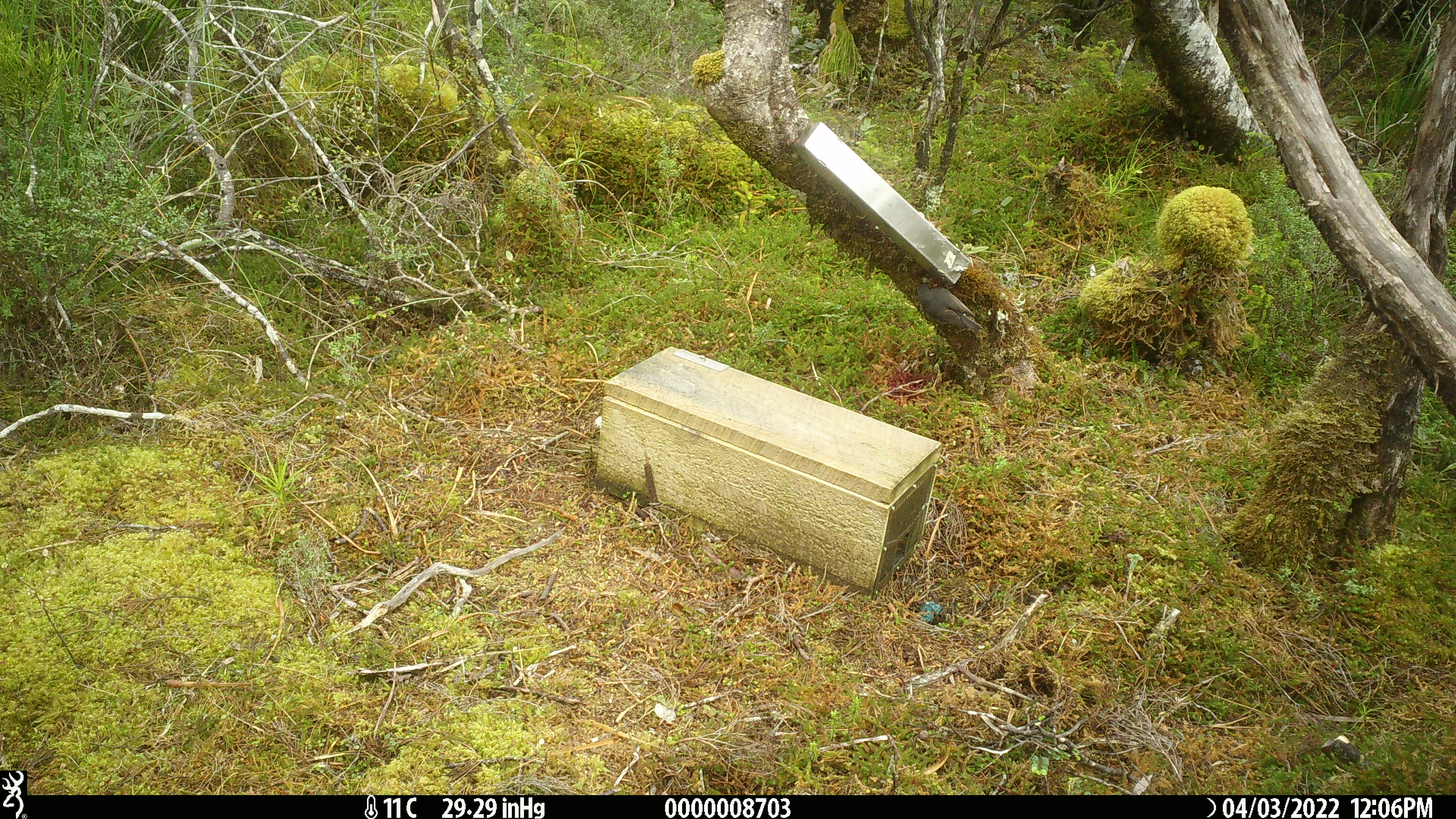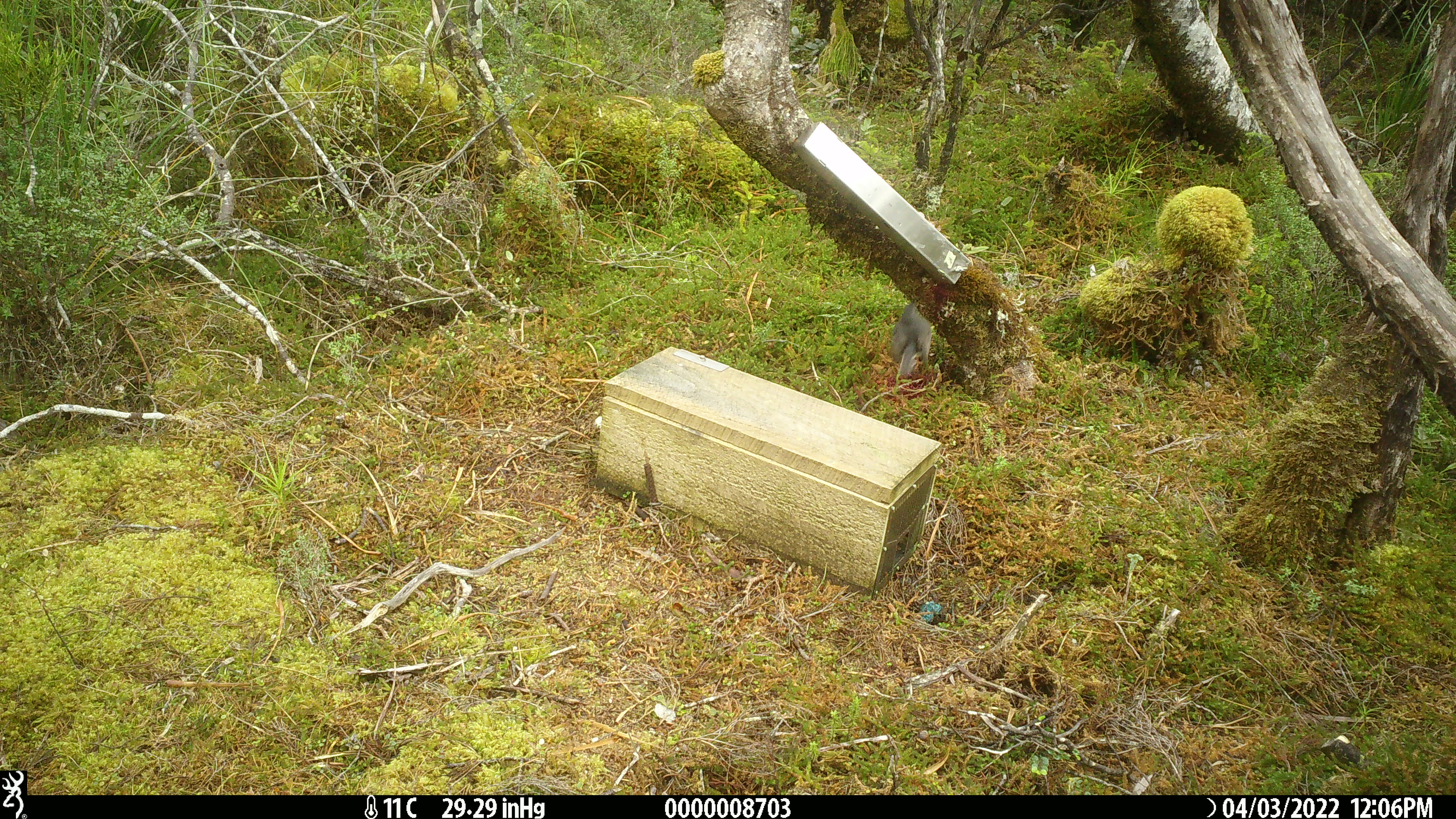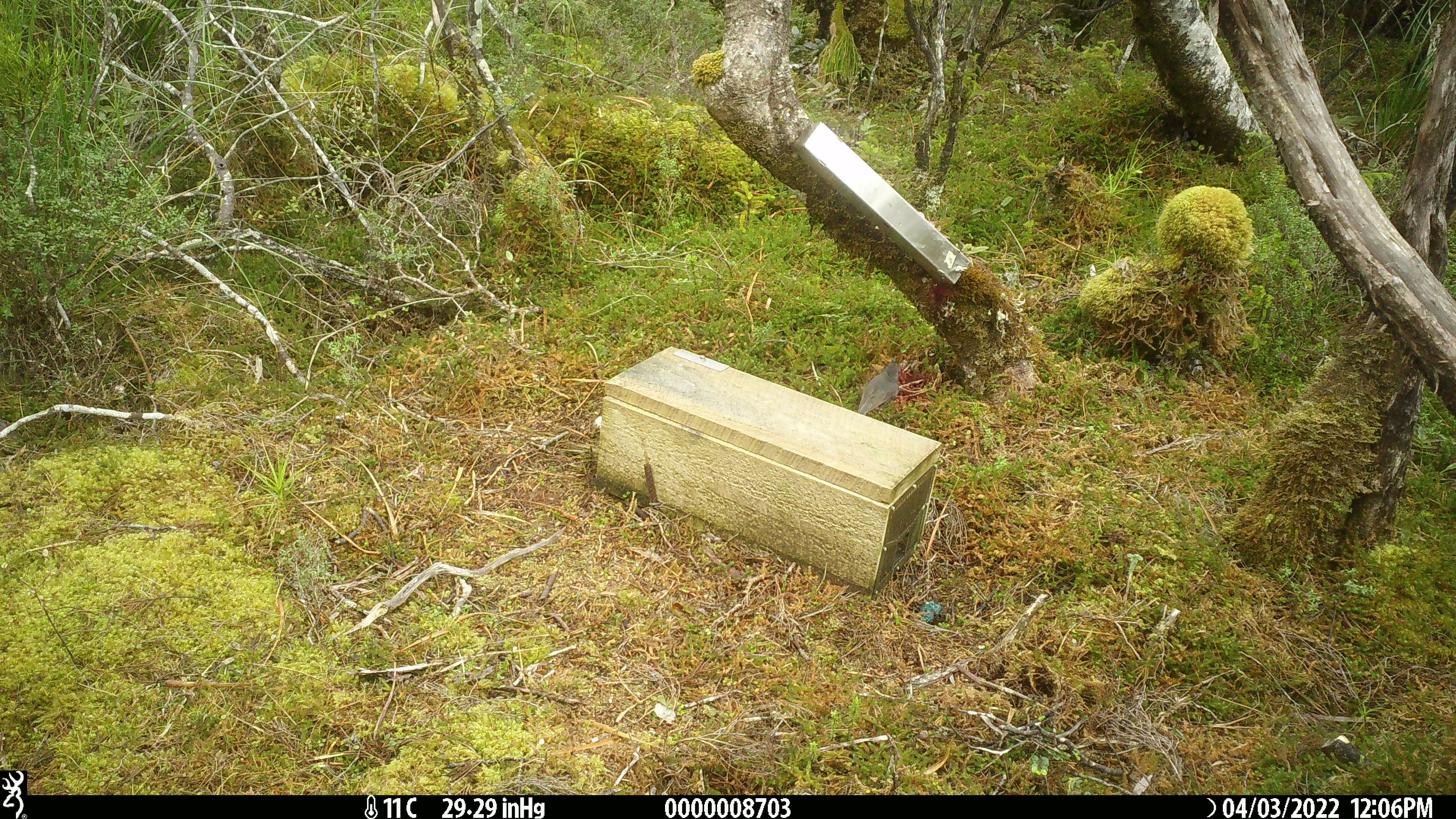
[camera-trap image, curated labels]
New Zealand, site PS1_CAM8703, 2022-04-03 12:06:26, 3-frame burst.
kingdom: Animalia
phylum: Chordata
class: Aves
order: Passeriformes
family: Petroicidae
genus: Petroica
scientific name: Petroica australis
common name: new zealand robin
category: robin